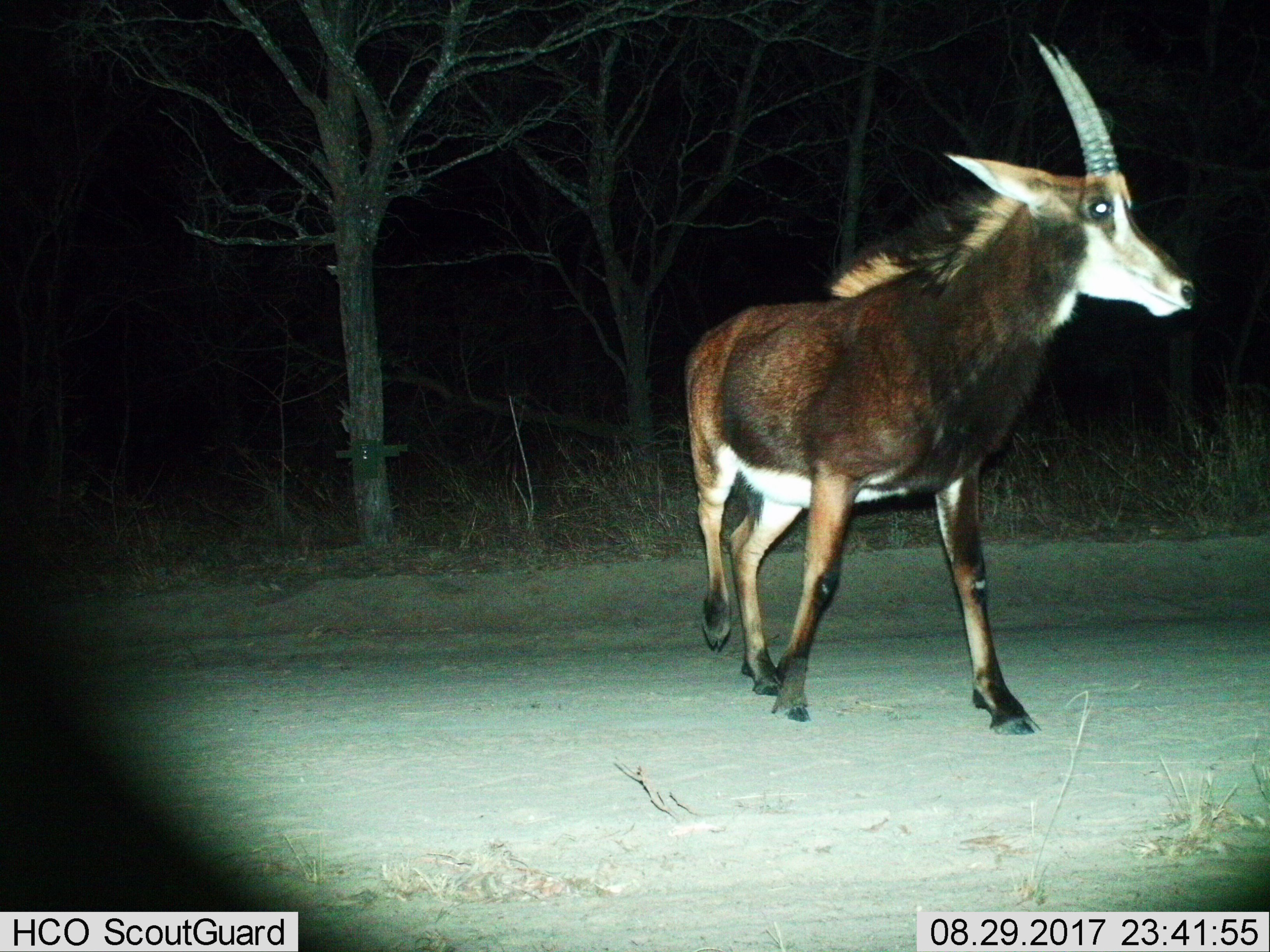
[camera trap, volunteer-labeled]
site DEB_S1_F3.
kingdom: Animalia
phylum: Chordata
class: Mammalia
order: Artiodactyla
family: Bovidae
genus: Hippotragus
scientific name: Hippotragus niger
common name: sable antelope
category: sable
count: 1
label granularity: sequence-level